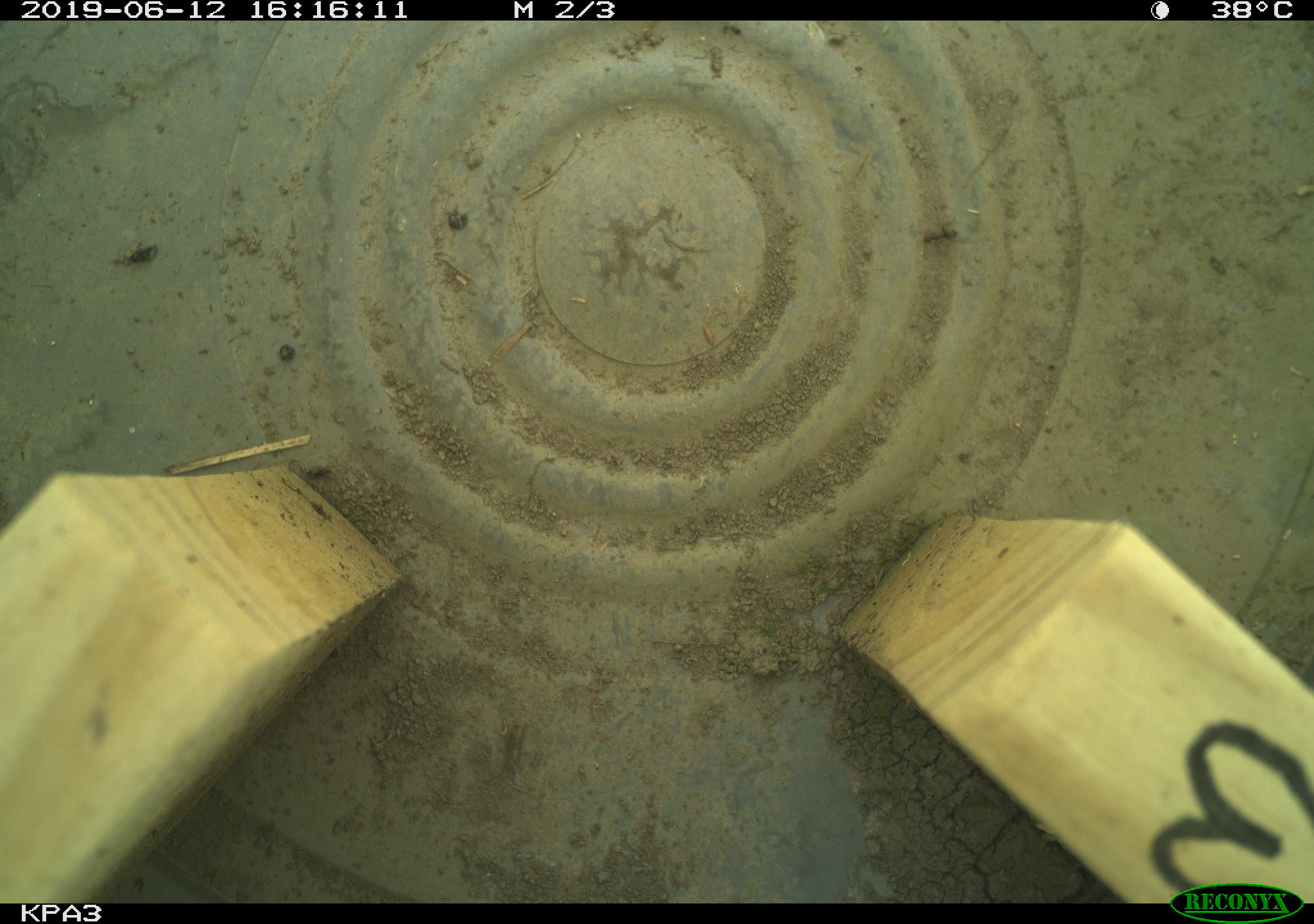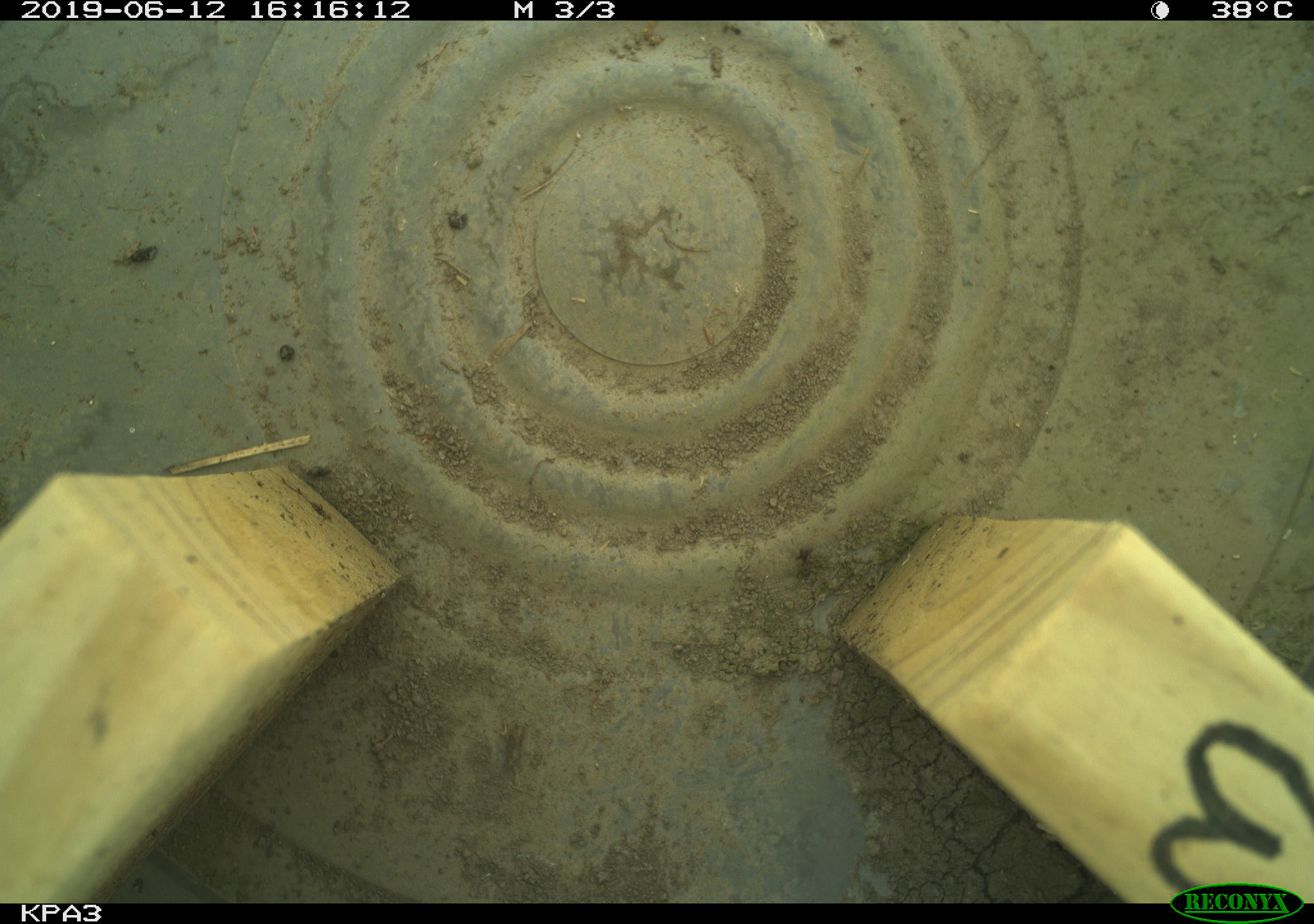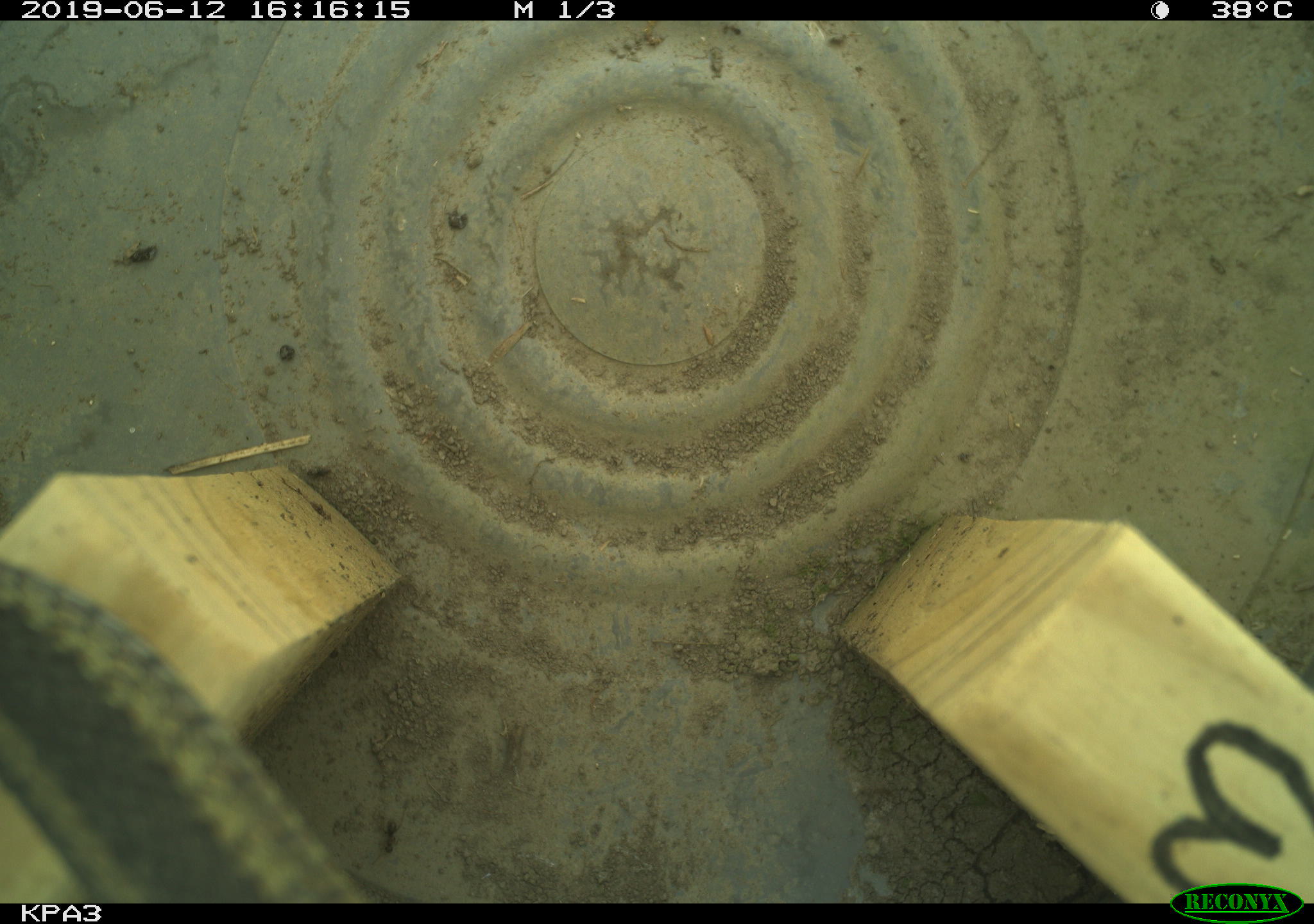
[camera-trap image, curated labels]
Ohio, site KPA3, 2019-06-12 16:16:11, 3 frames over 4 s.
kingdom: Animalia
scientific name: Animalia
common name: animal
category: invertebrate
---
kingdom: Animalia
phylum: Chordata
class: Reptilia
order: Squamata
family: Colubridae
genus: Thamnophis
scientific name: Thamnophis sirtalis sirtalis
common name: eastern gartersnake